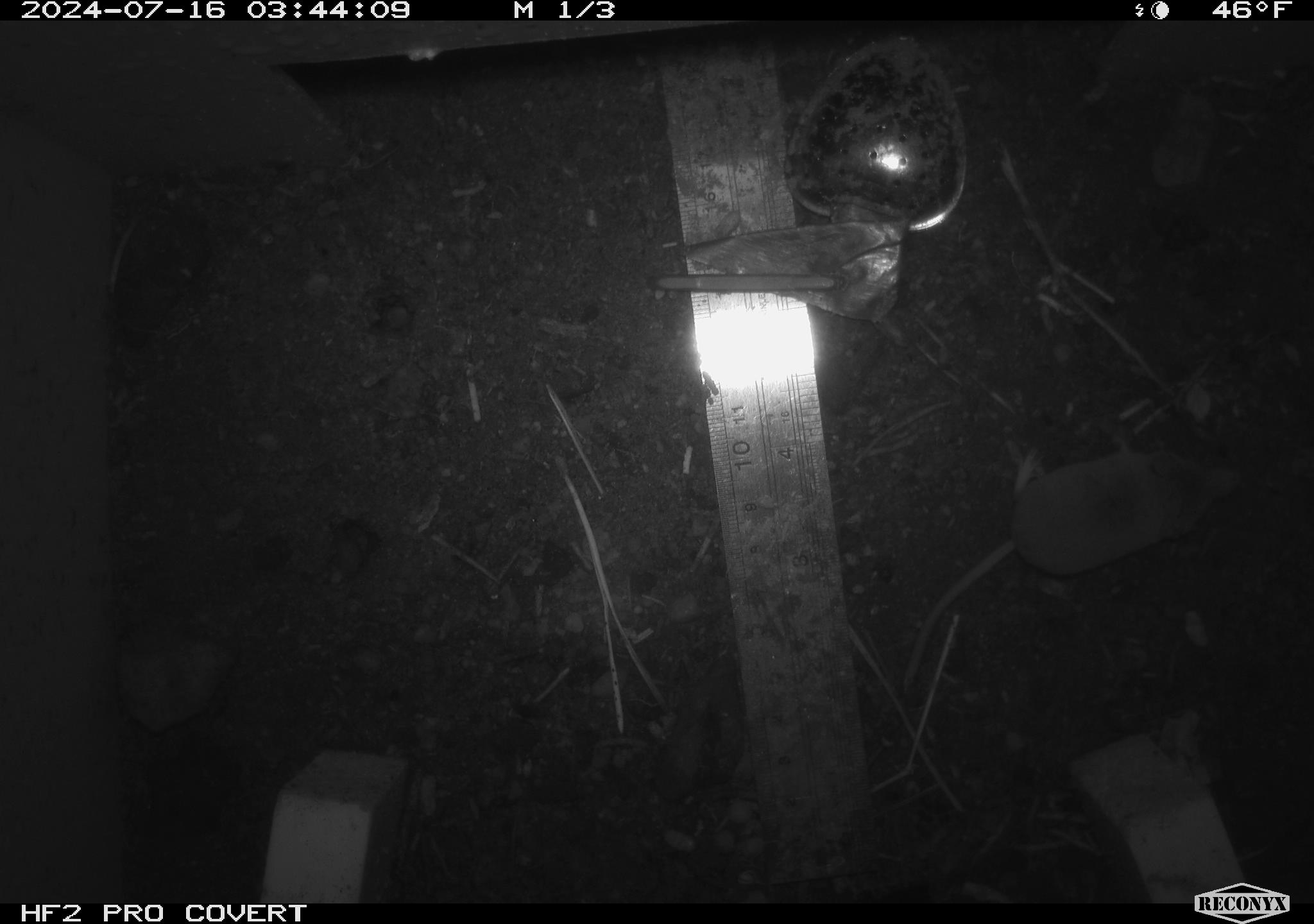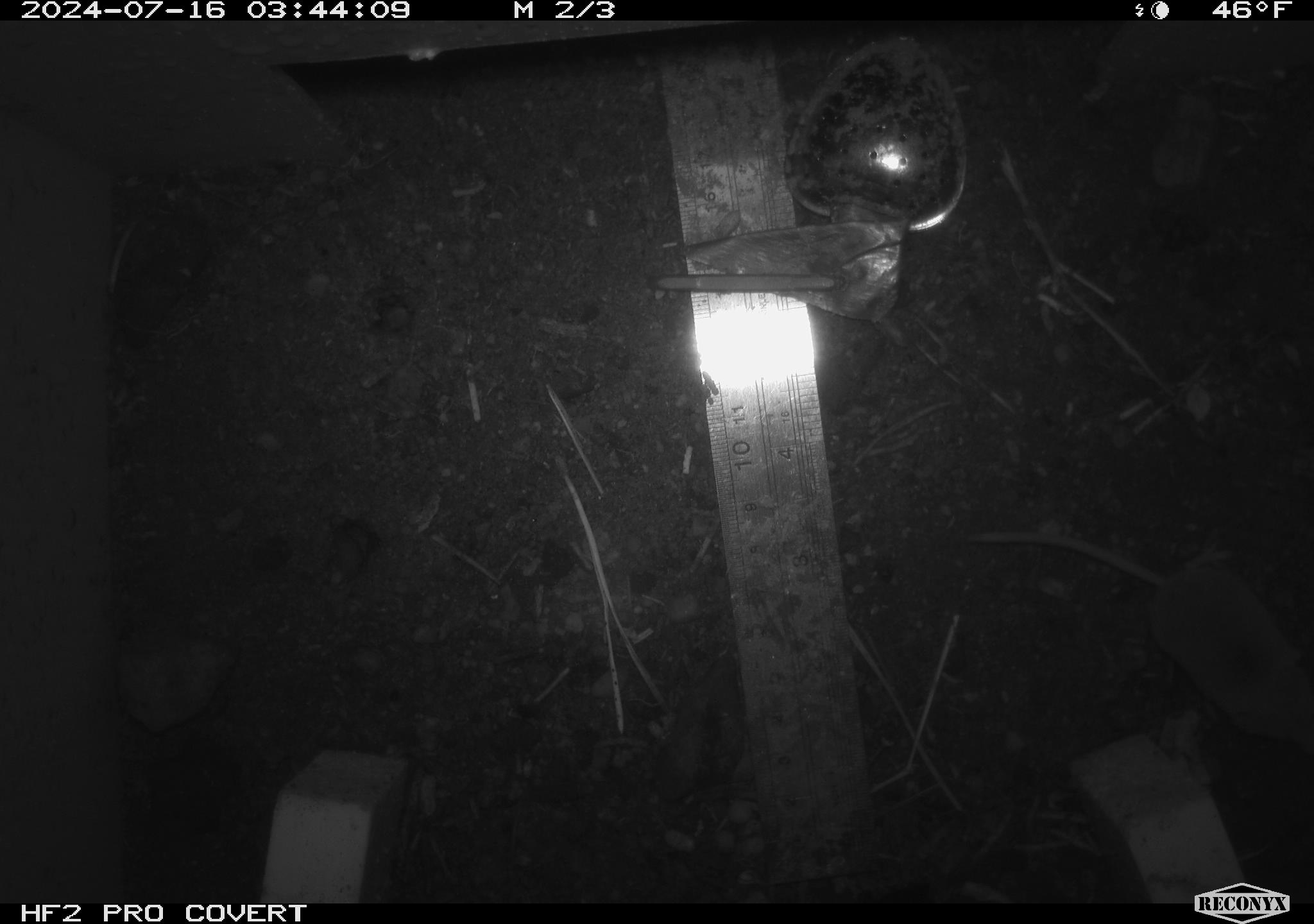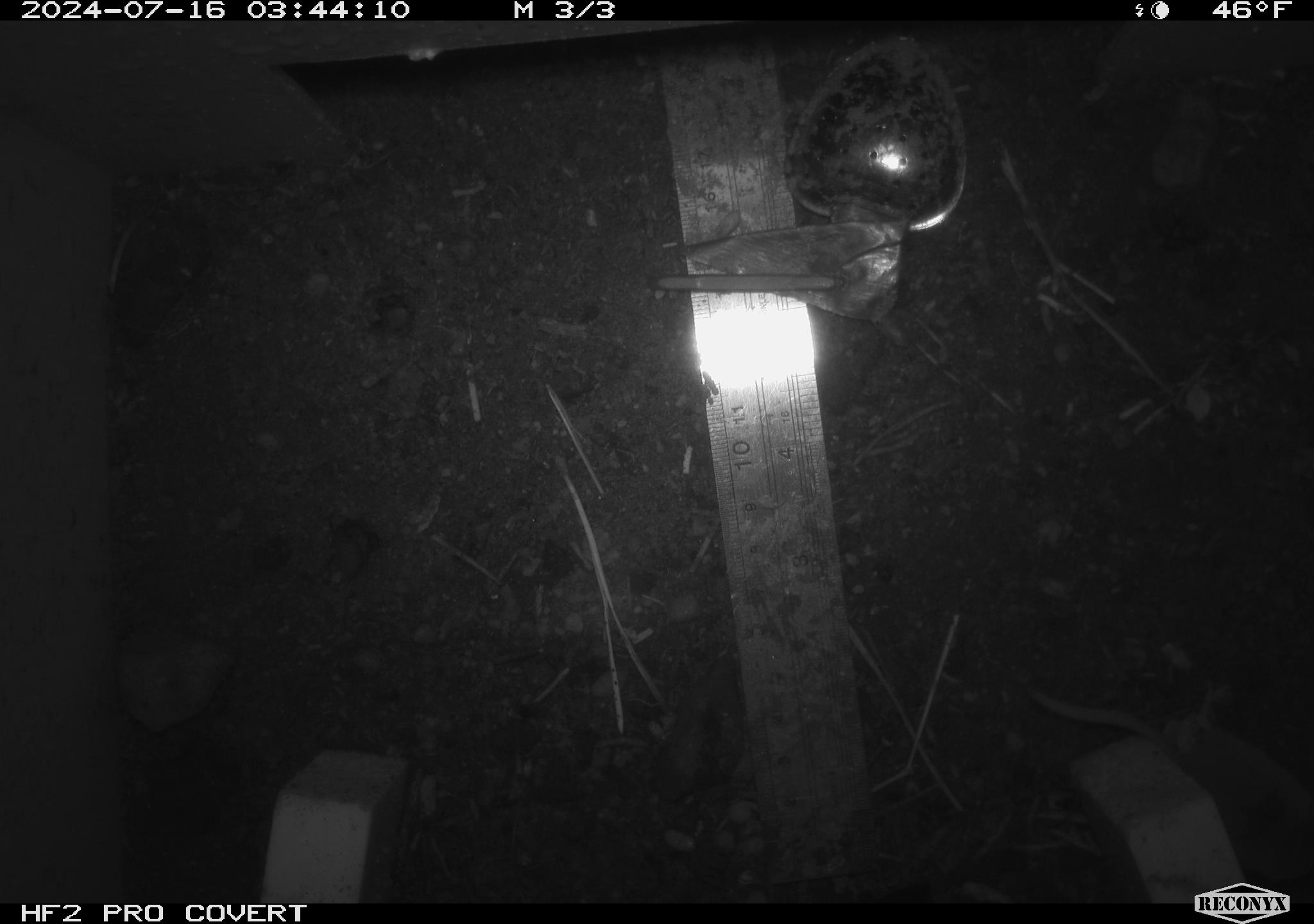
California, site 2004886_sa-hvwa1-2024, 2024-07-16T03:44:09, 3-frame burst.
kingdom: Animalia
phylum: Chordata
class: Mammalia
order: Eulipotyphla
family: Soricidae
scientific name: Soricidae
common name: shrews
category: soricidae family